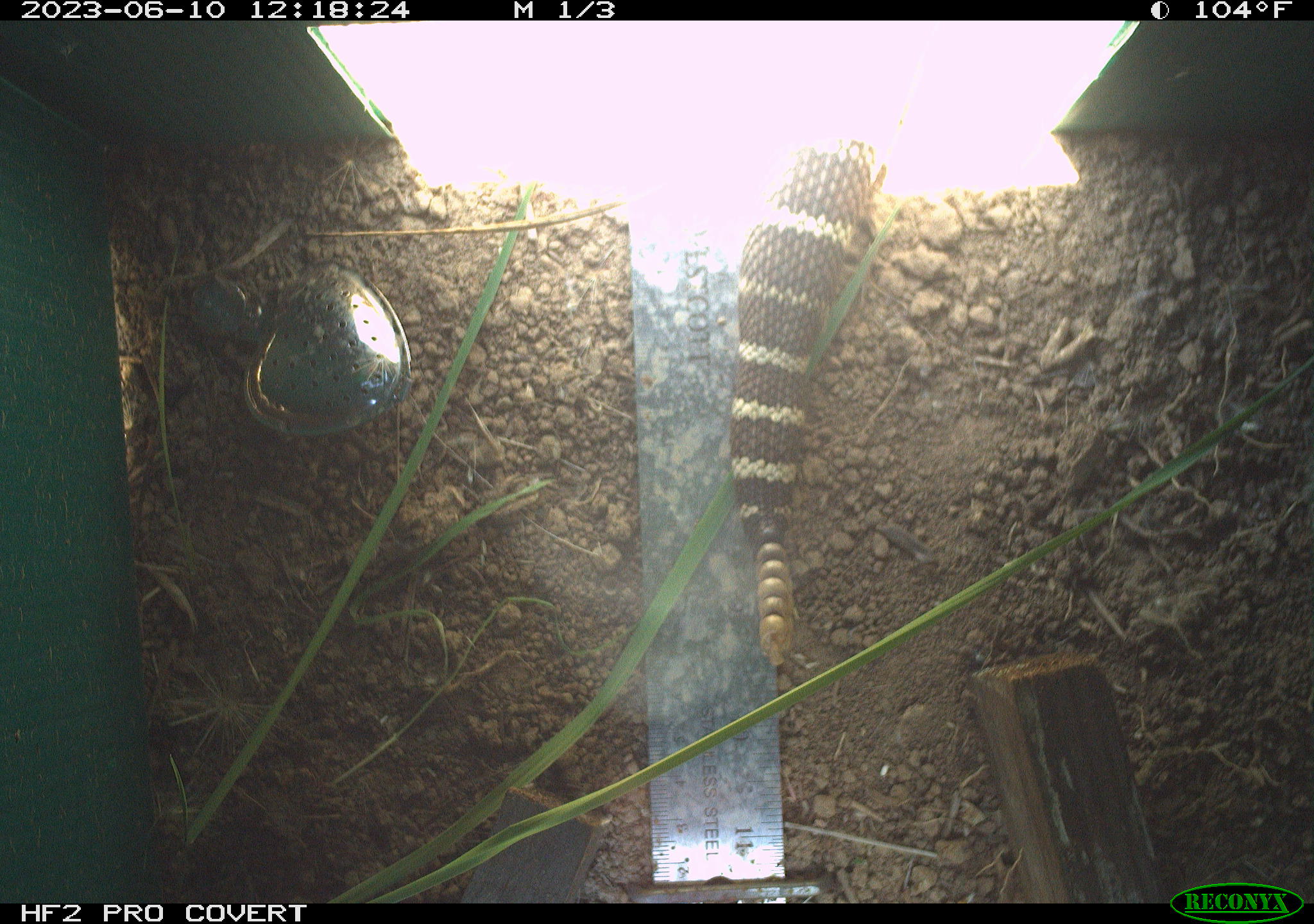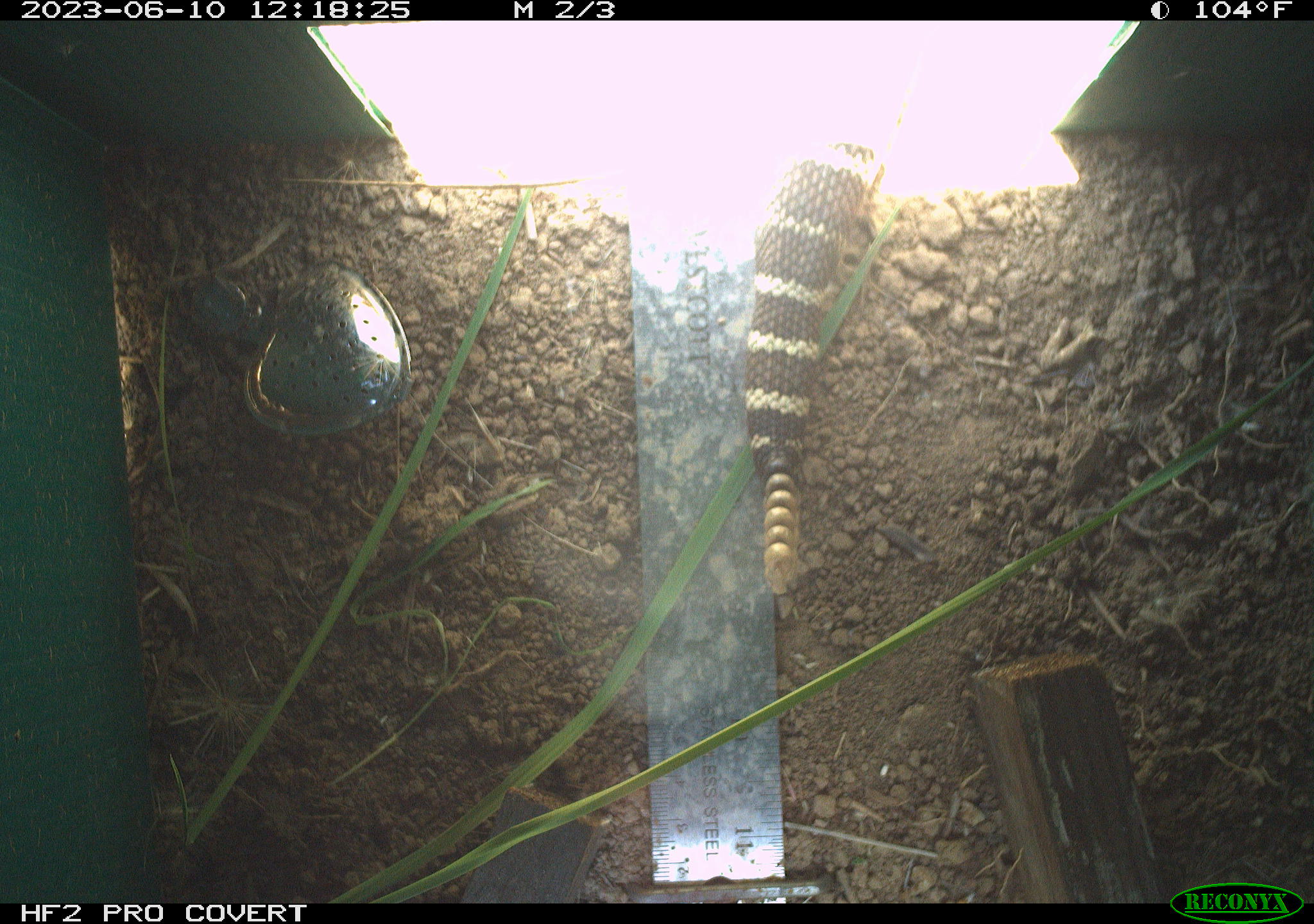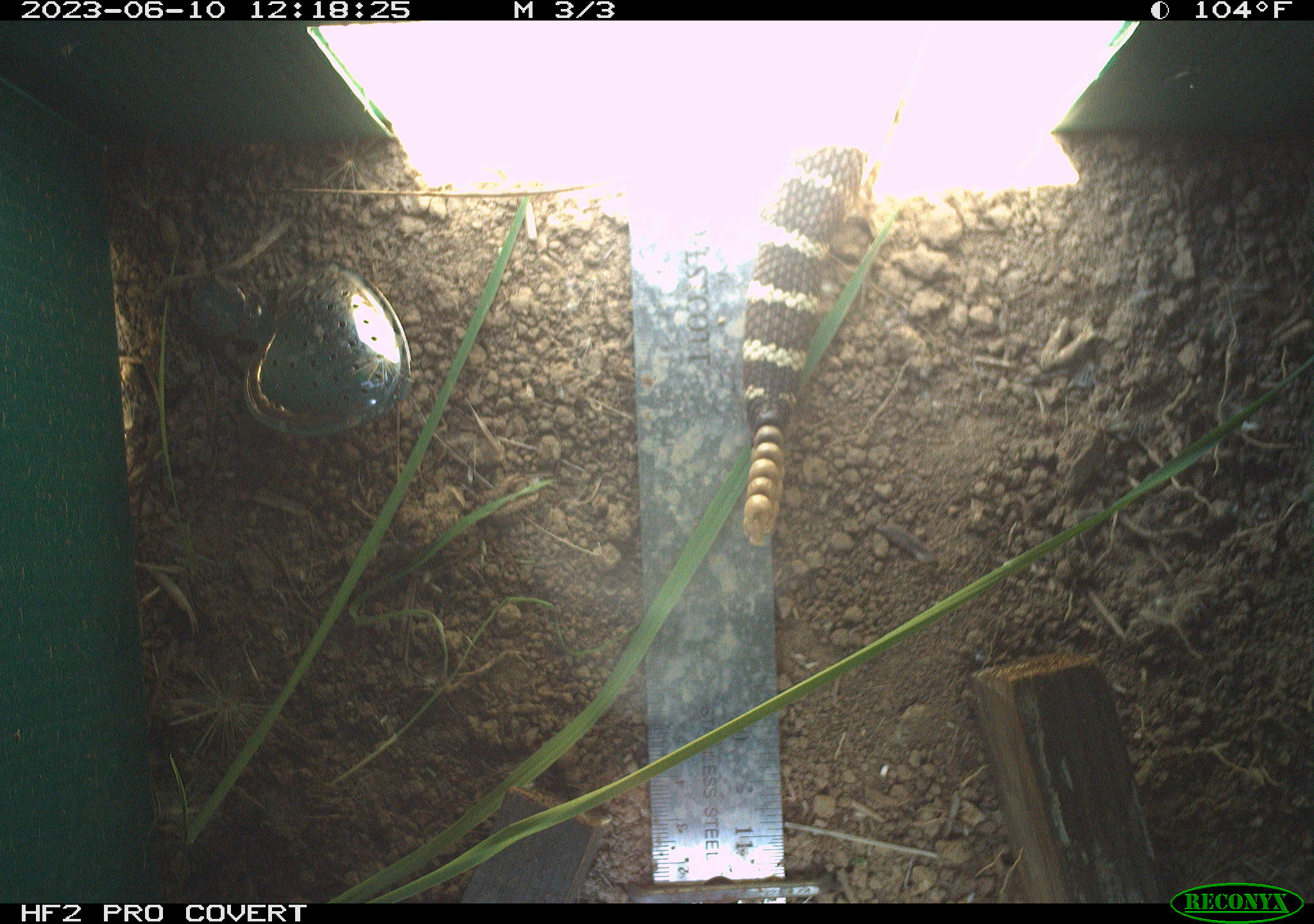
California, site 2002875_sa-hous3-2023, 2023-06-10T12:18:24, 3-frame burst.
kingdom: Animalia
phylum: Chordata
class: Reptilia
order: Squamata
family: Viperidae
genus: Crotalus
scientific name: Crotalus oreganus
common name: western rattlesnake